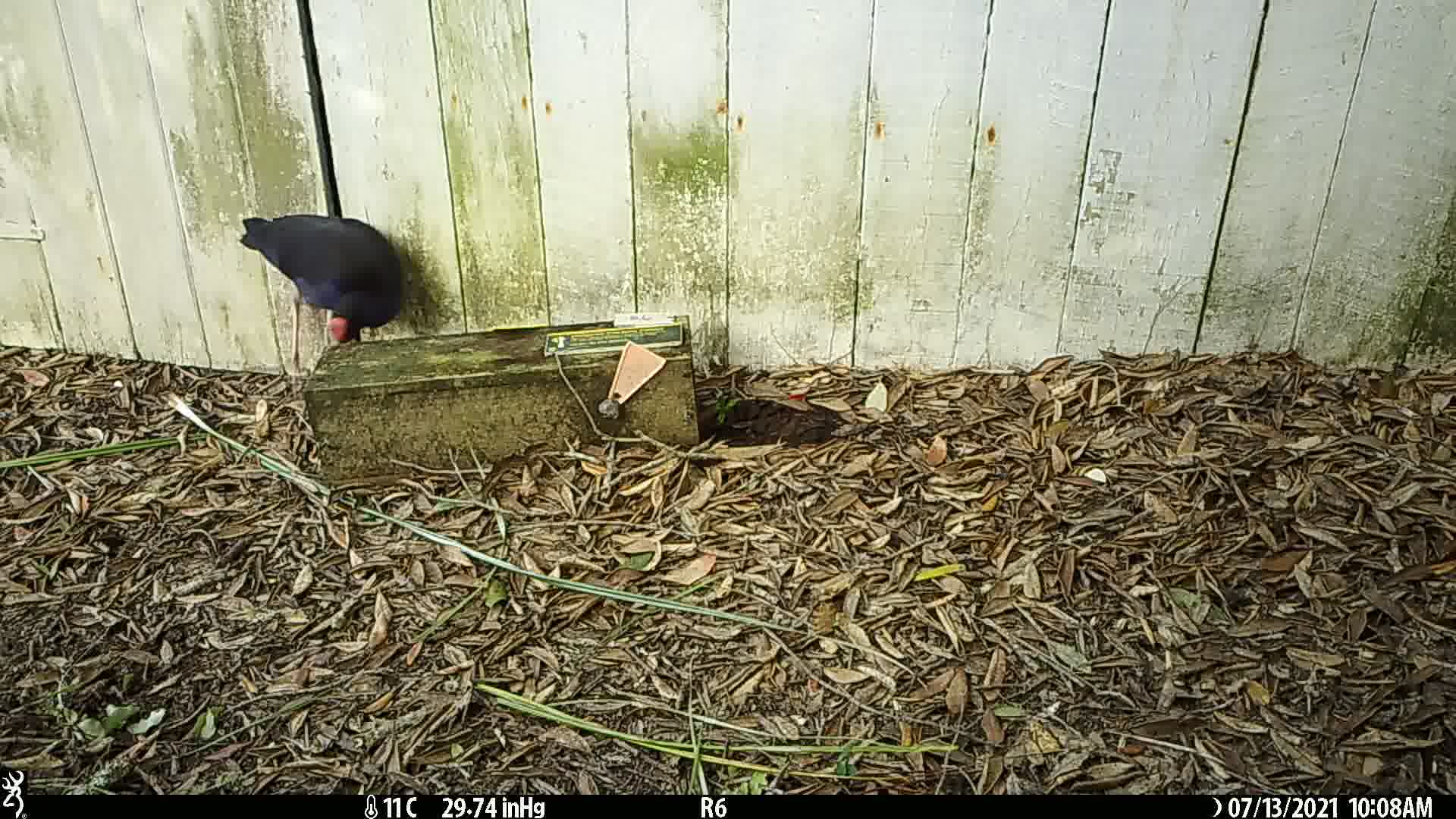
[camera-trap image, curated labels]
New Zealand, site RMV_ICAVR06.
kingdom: Animalia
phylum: Chordata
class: Aves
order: Gruiformes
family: Rallidae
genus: Porphyrio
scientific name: Porphyrio melanotus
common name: australasian swamphen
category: pukeko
Pukeko (australasian swamphen) (Porphyrio melanotus).